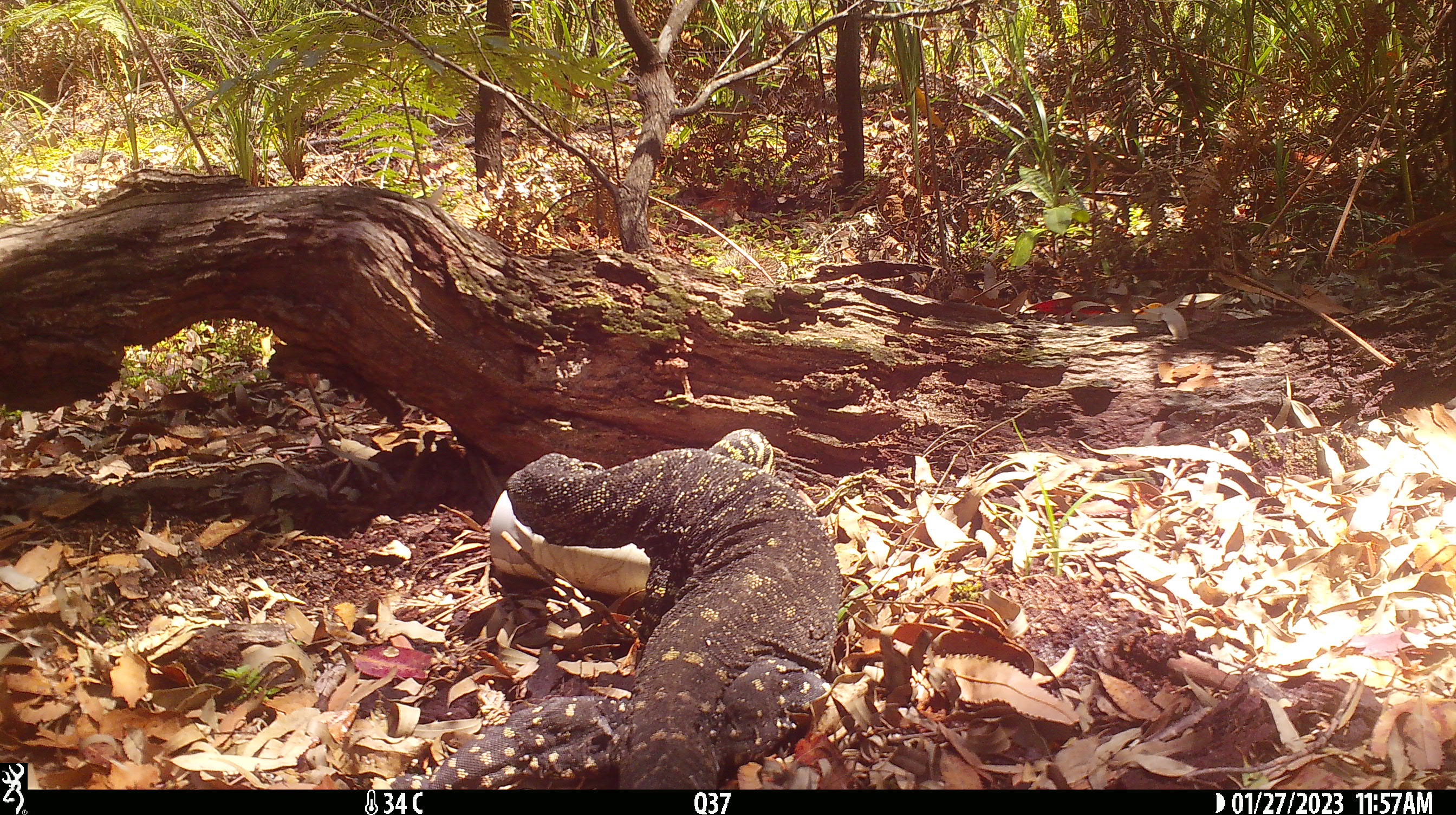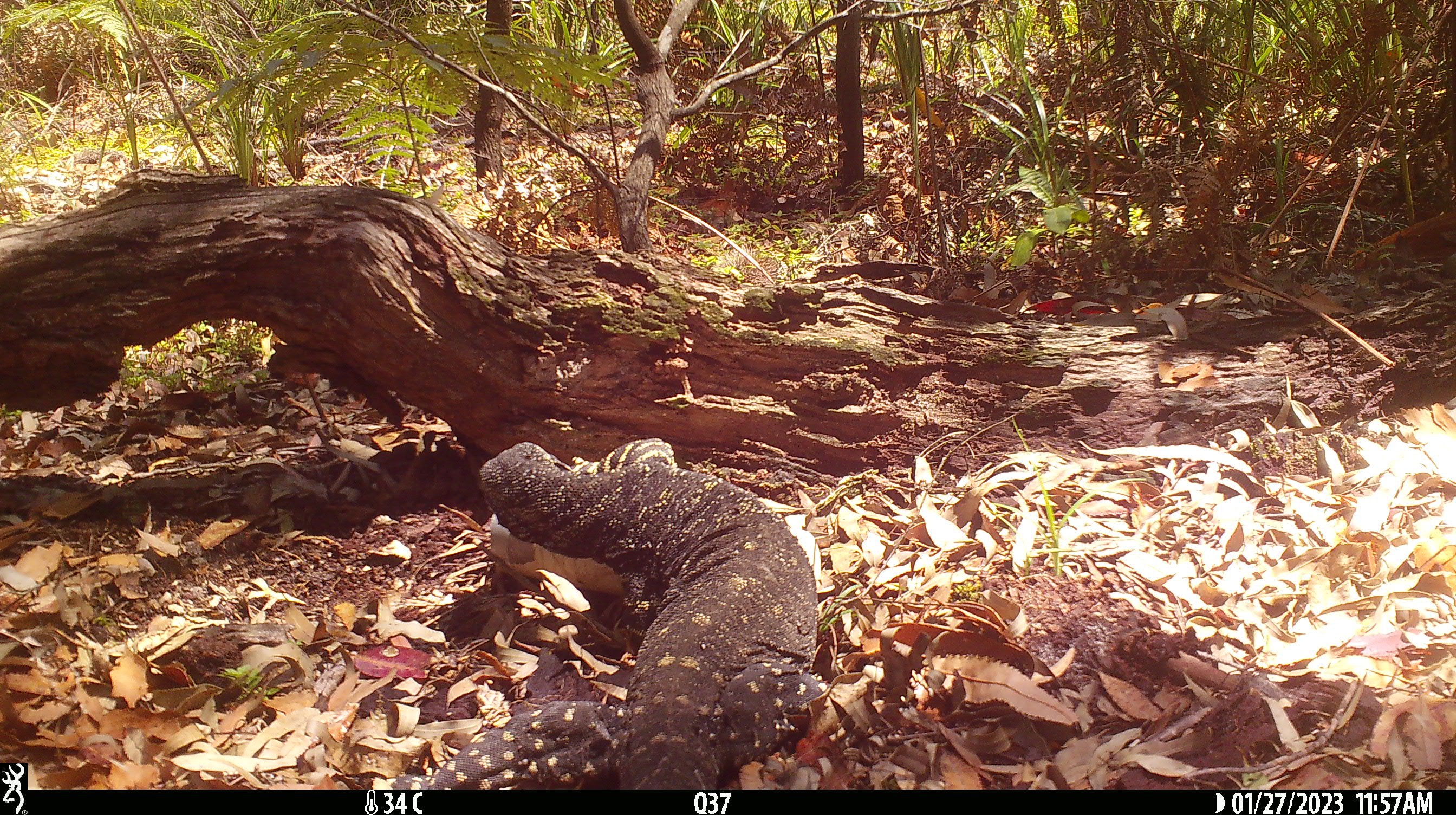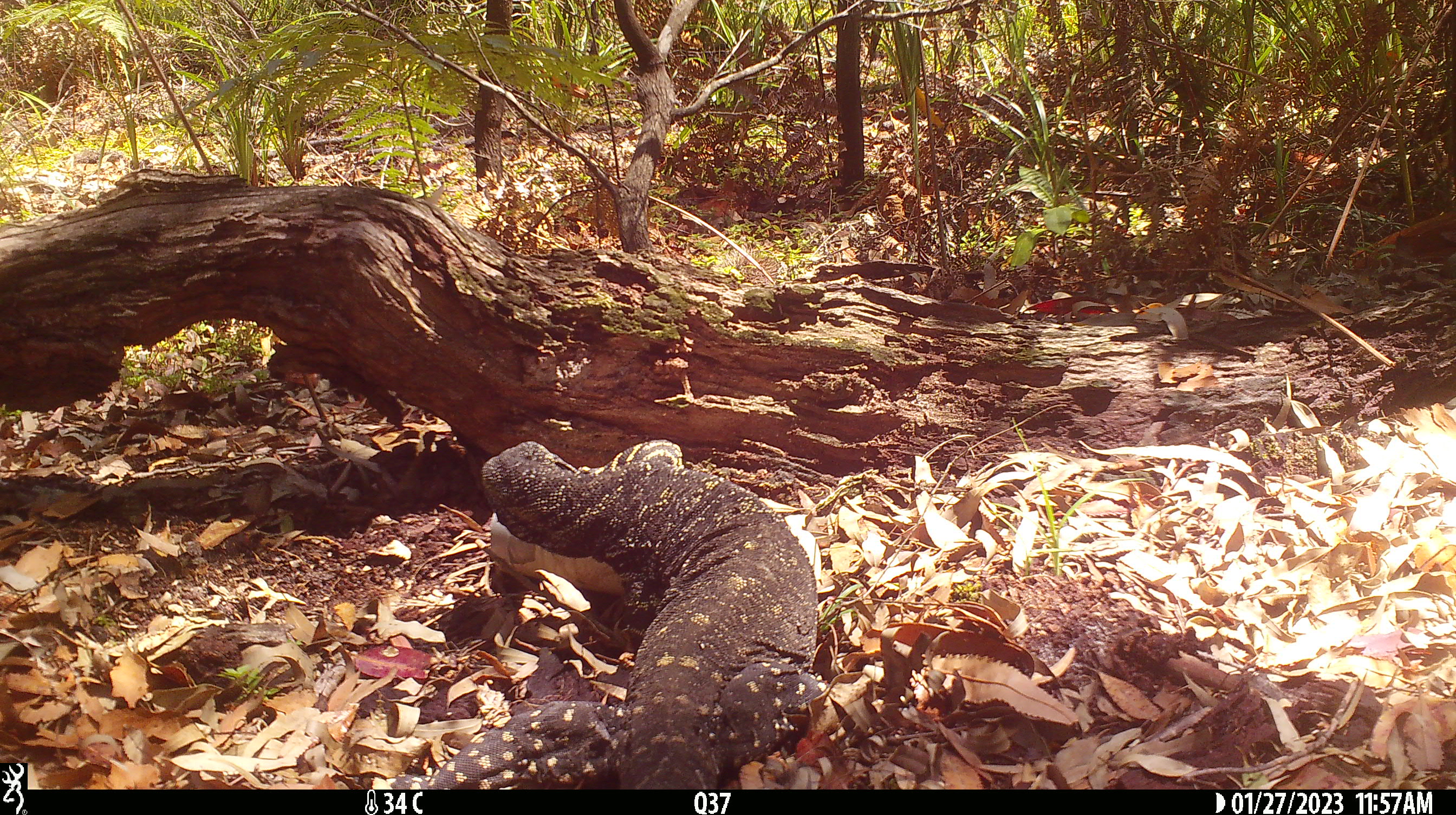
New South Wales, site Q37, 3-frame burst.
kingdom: Animalia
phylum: Chordata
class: Reptilia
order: Squamata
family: Varanidae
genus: Varanus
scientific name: Varanus varius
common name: lace monitor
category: goanna